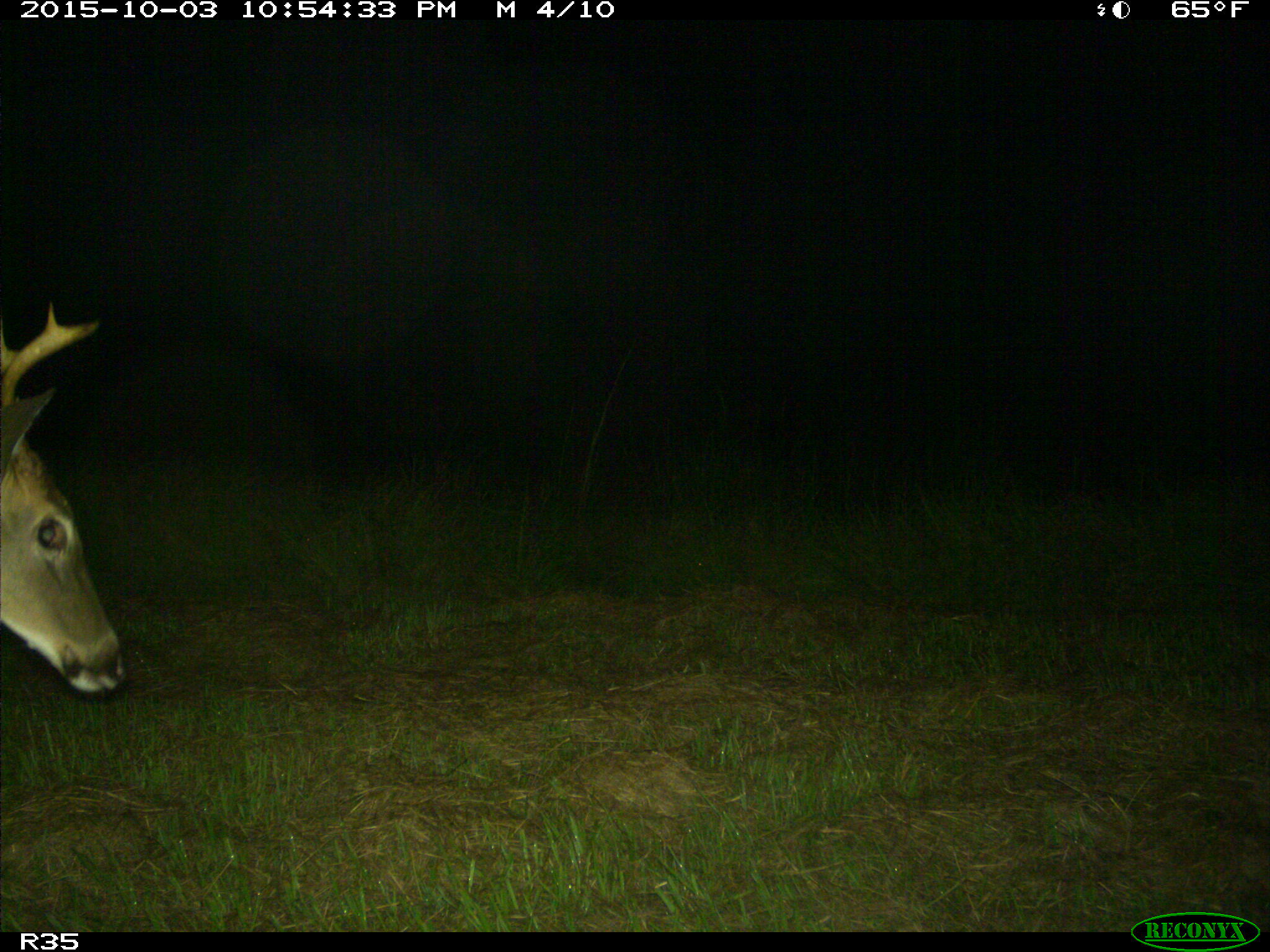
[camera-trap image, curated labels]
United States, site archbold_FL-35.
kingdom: Animalia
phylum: Chordata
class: Mammalia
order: Artiodactyla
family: Cervidae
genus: Odocoileus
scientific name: Odocoileus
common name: deer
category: unidentified deer